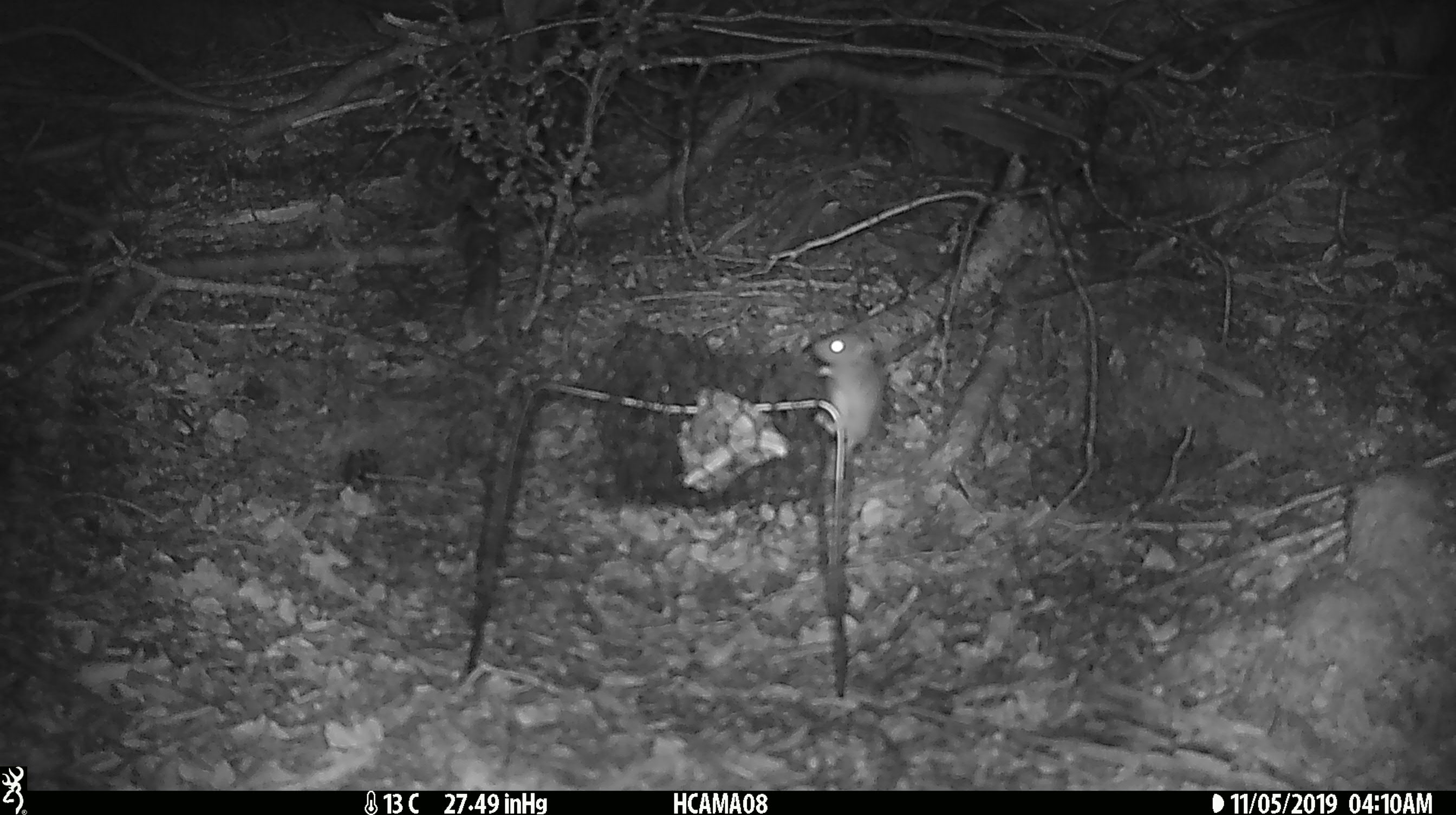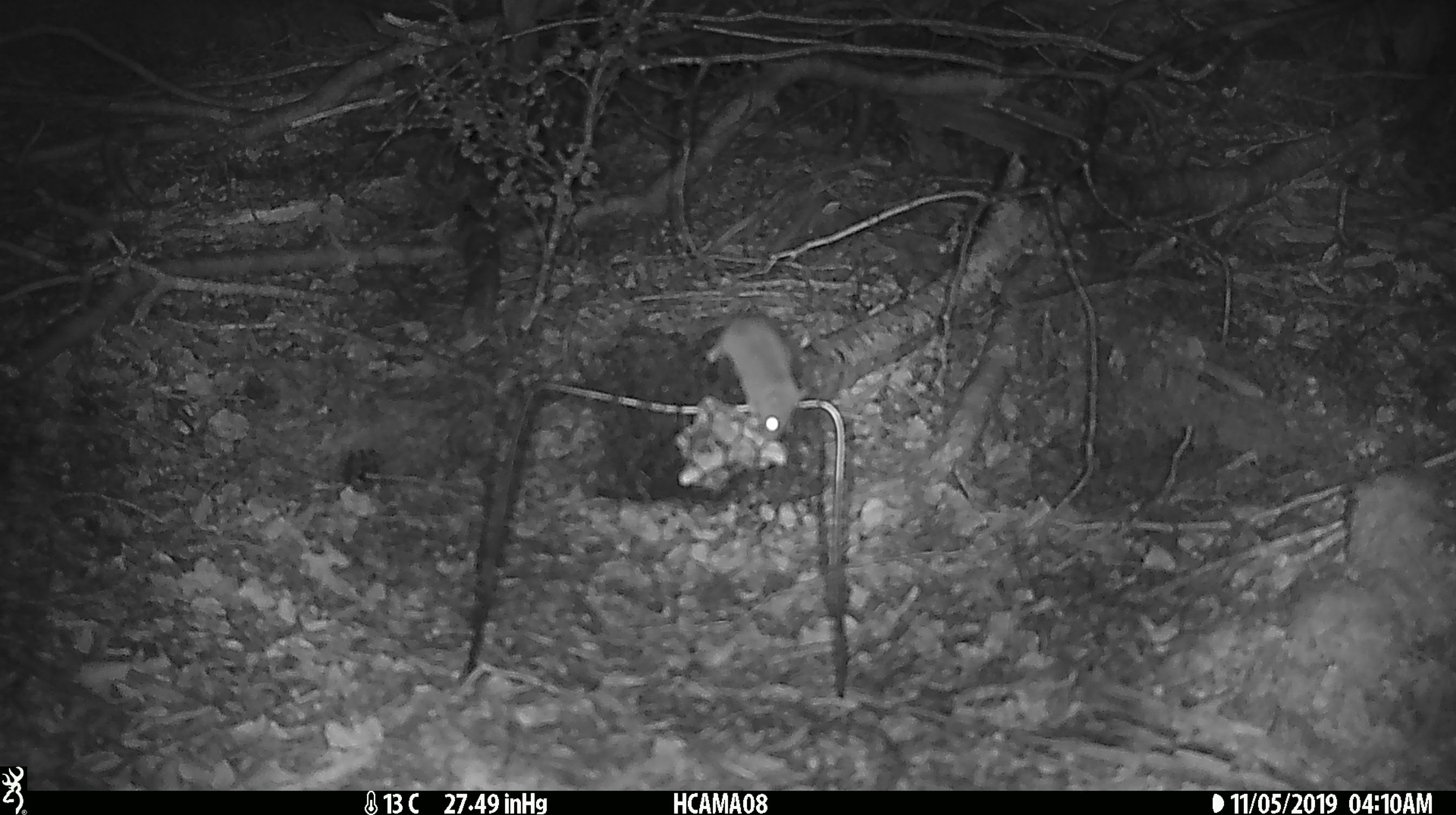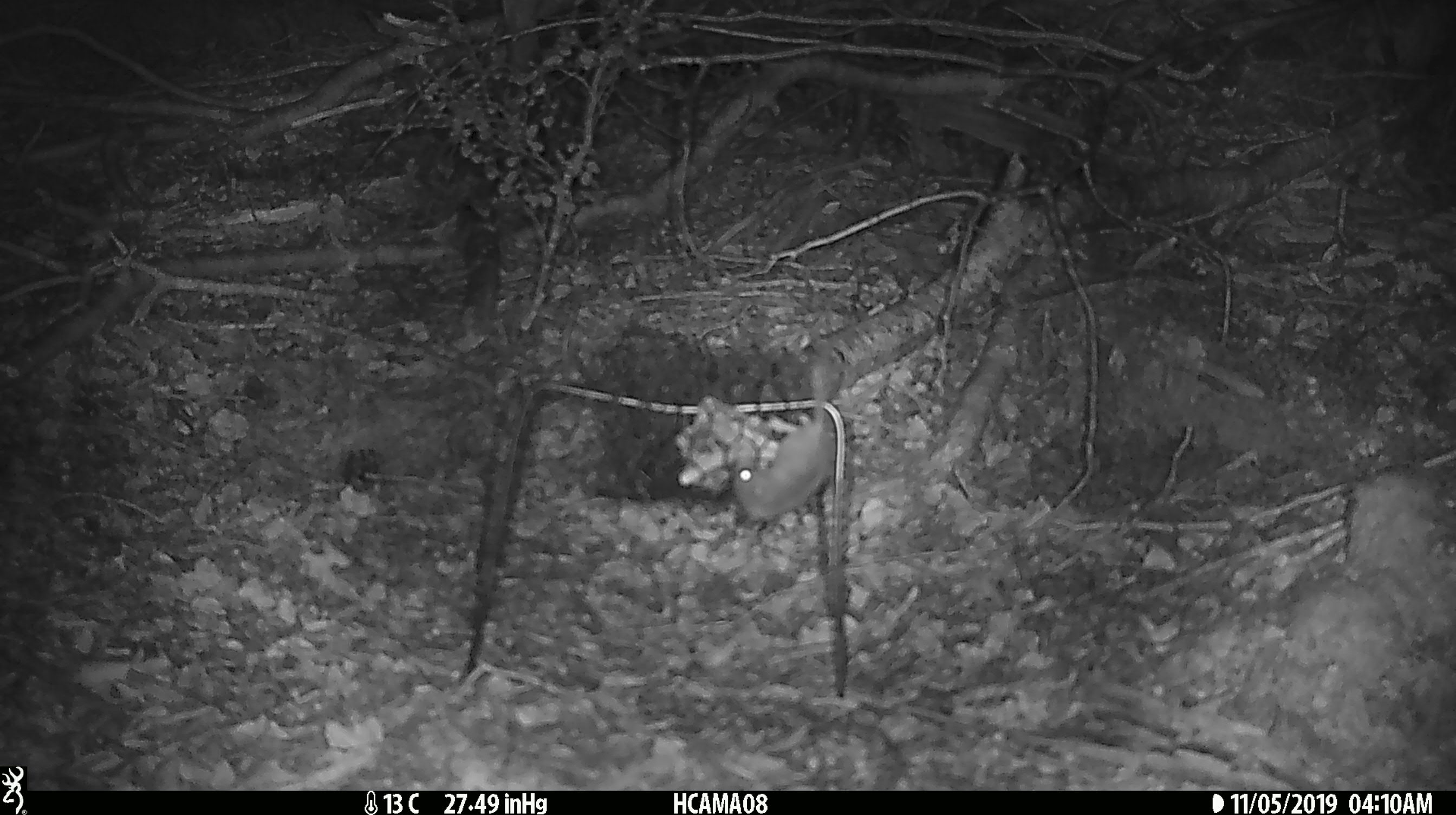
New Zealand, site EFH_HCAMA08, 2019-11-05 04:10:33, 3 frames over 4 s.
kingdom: Animalia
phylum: Chordata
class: Mammalia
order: Rodentia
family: Muridae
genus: Mus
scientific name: Mus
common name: mouse